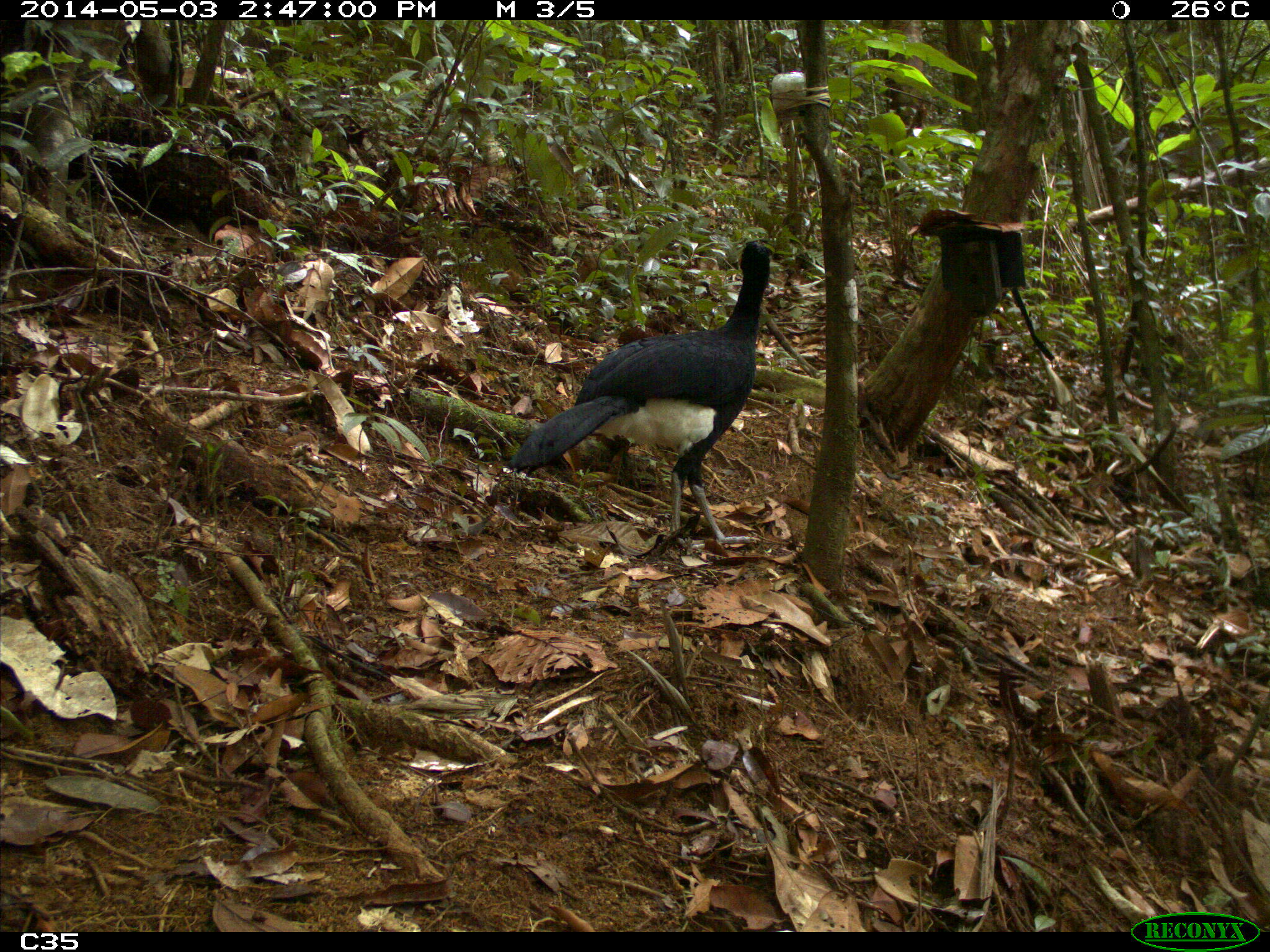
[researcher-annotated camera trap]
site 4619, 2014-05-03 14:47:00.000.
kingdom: Animalia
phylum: Chordata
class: Aves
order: Galliformes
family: Cracidae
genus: Crax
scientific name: Crax alector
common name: black curassow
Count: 2.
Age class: adult.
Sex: female.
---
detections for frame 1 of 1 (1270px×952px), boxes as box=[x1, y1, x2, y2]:
crax alector: box=[509, 237, 771, 547]